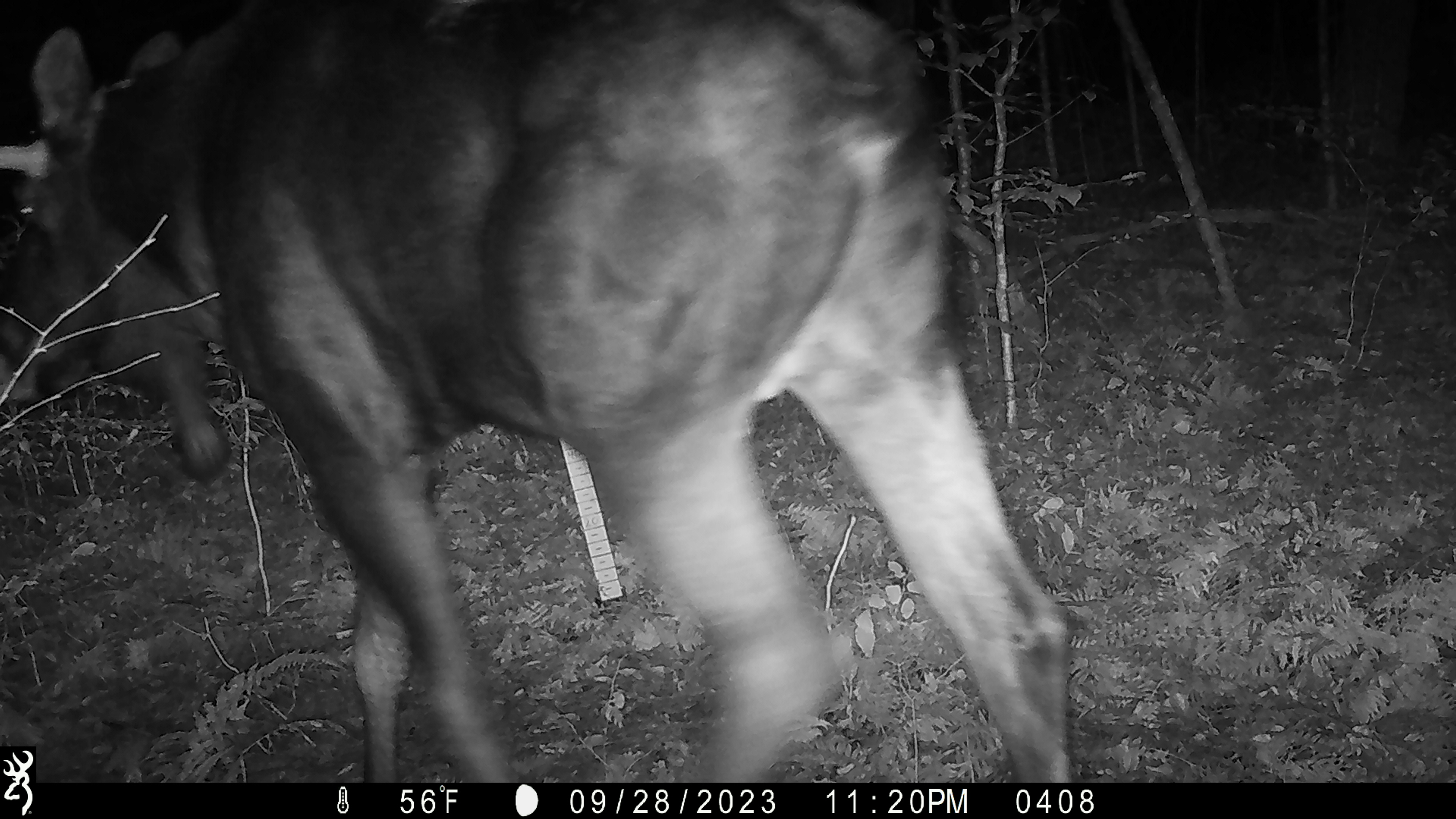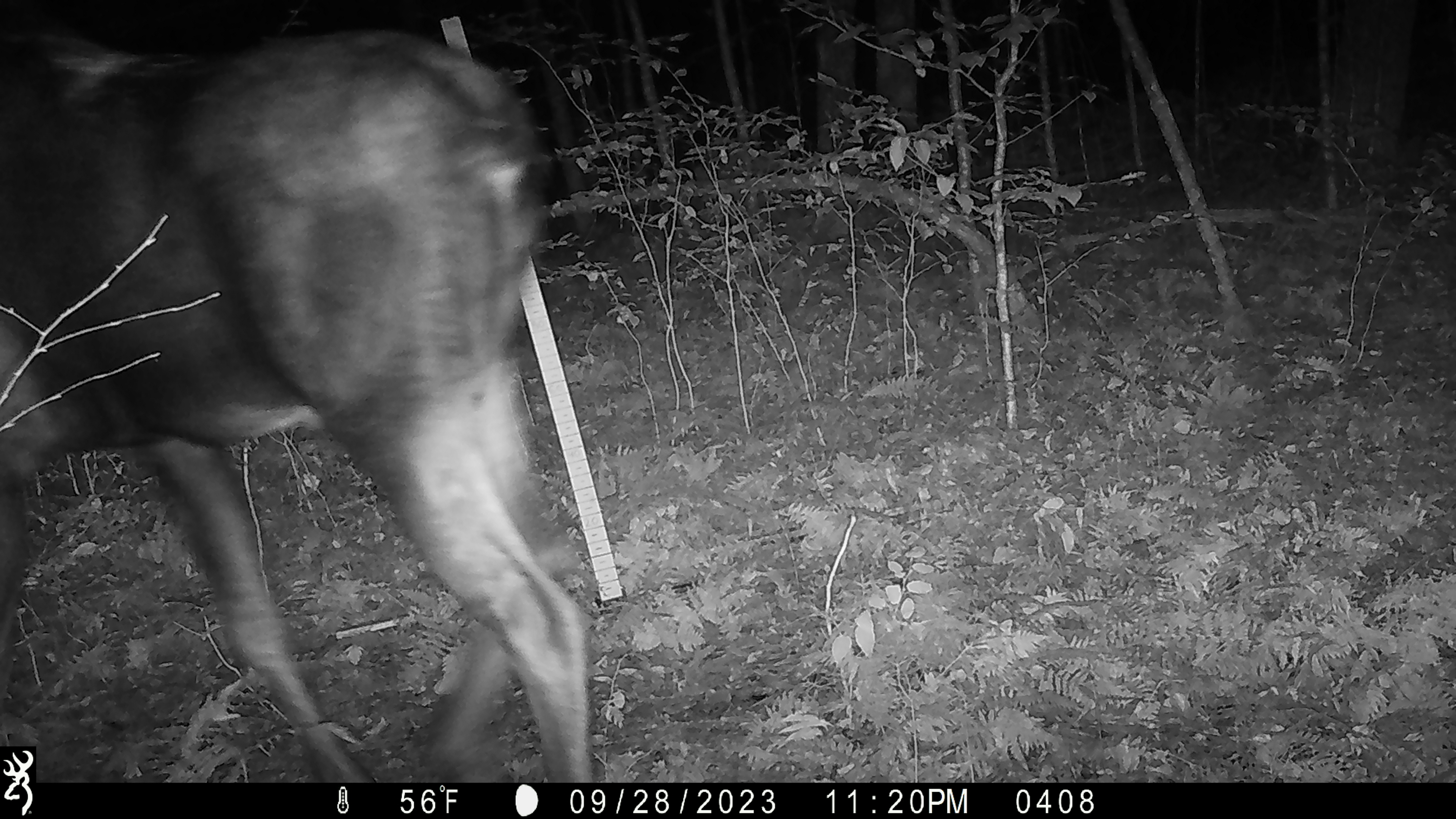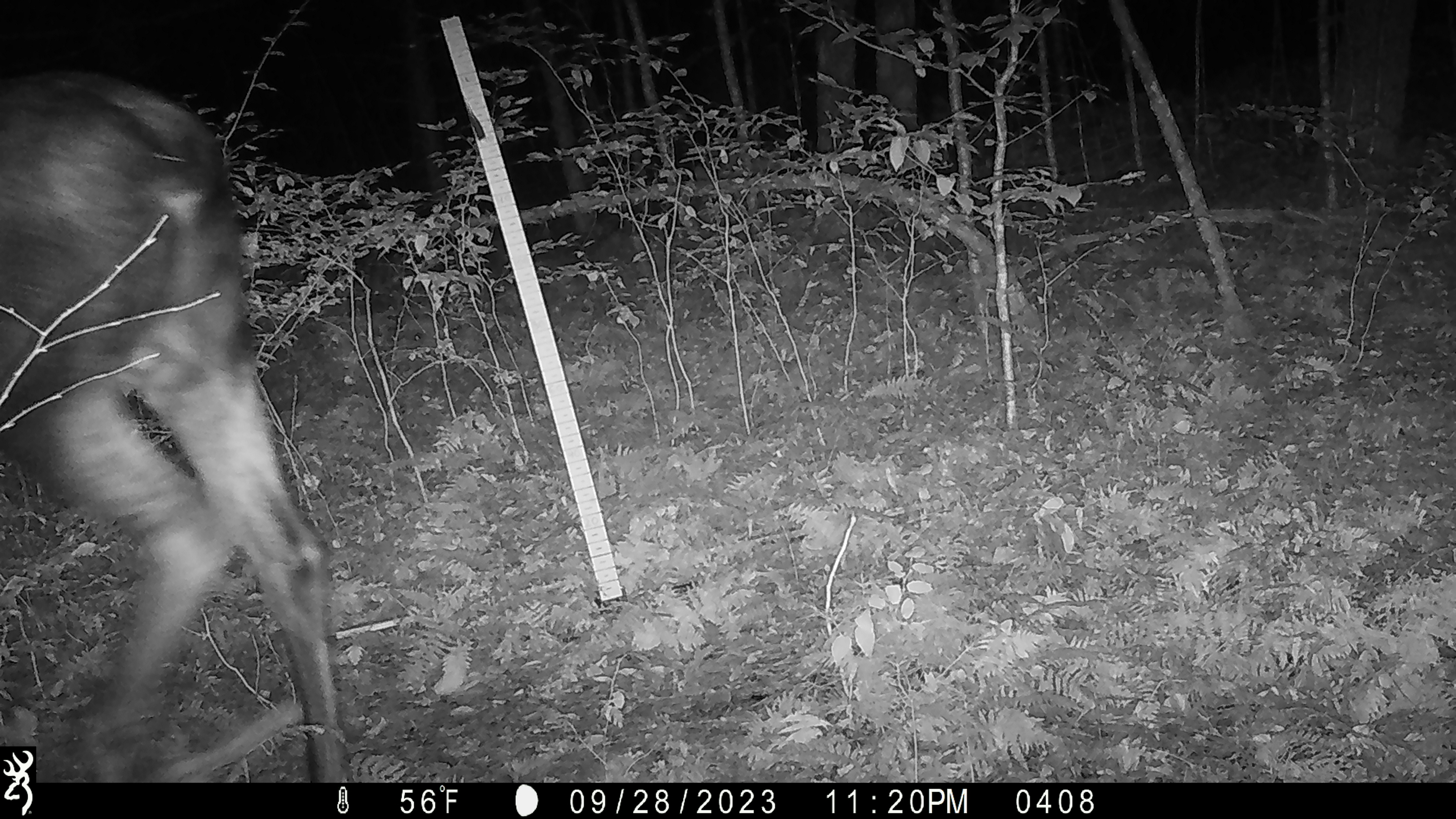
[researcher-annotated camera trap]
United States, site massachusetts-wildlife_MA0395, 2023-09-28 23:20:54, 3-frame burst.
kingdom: Animalia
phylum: Chordata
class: Mammalia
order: Artiodactyla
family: Cervidae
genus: Alces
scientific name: Alces alces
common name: moose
Moose (Alces alces).